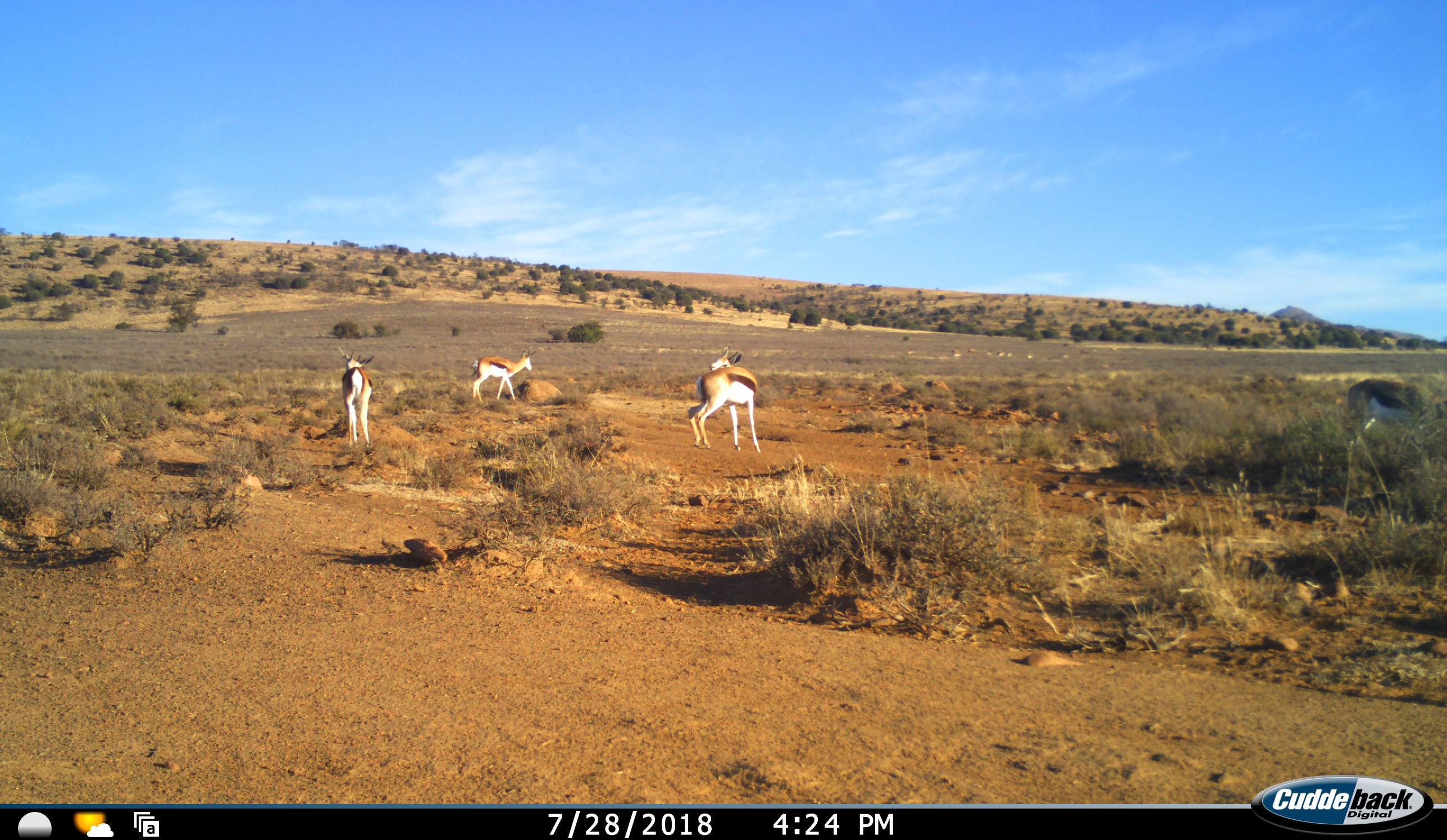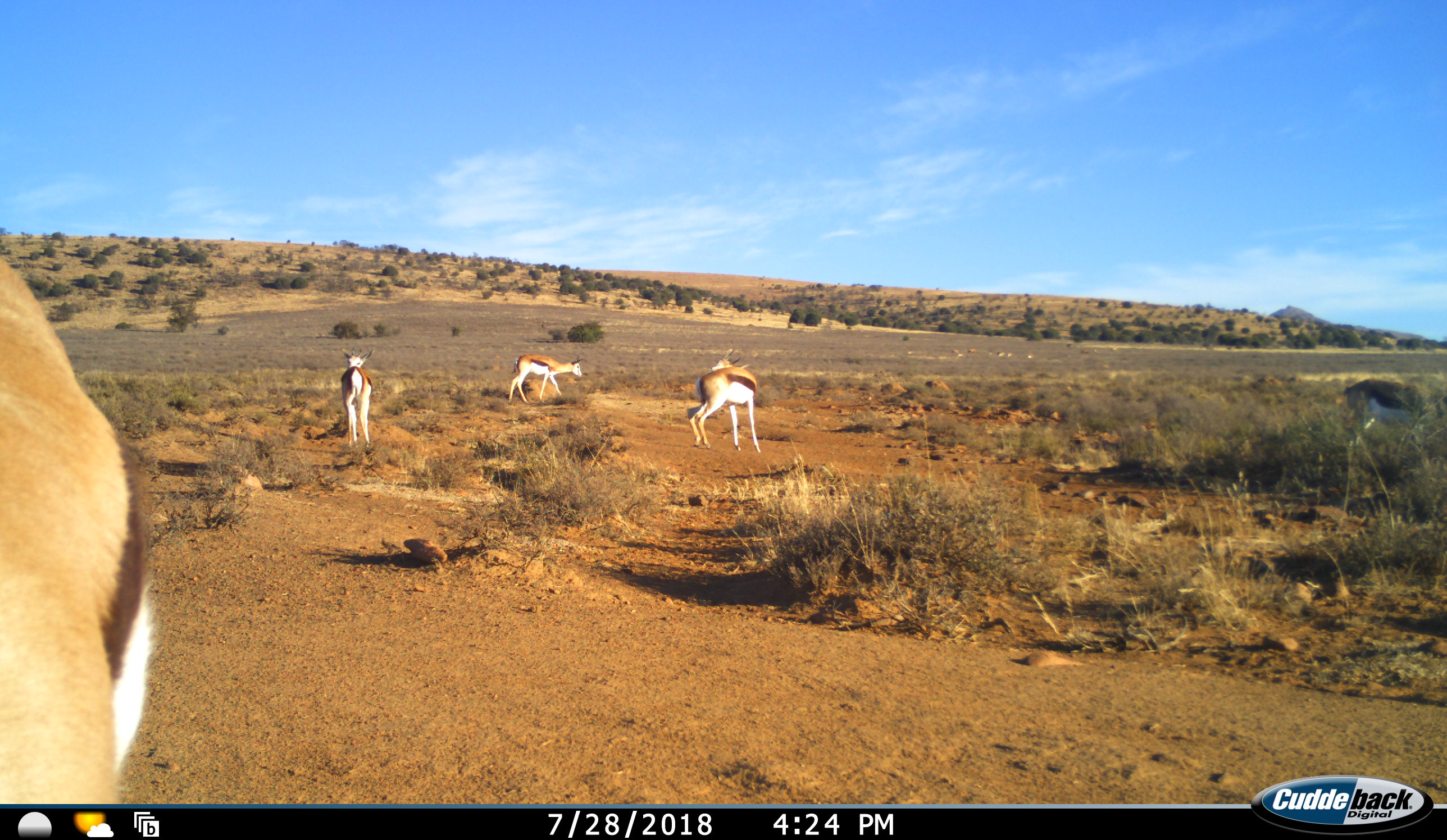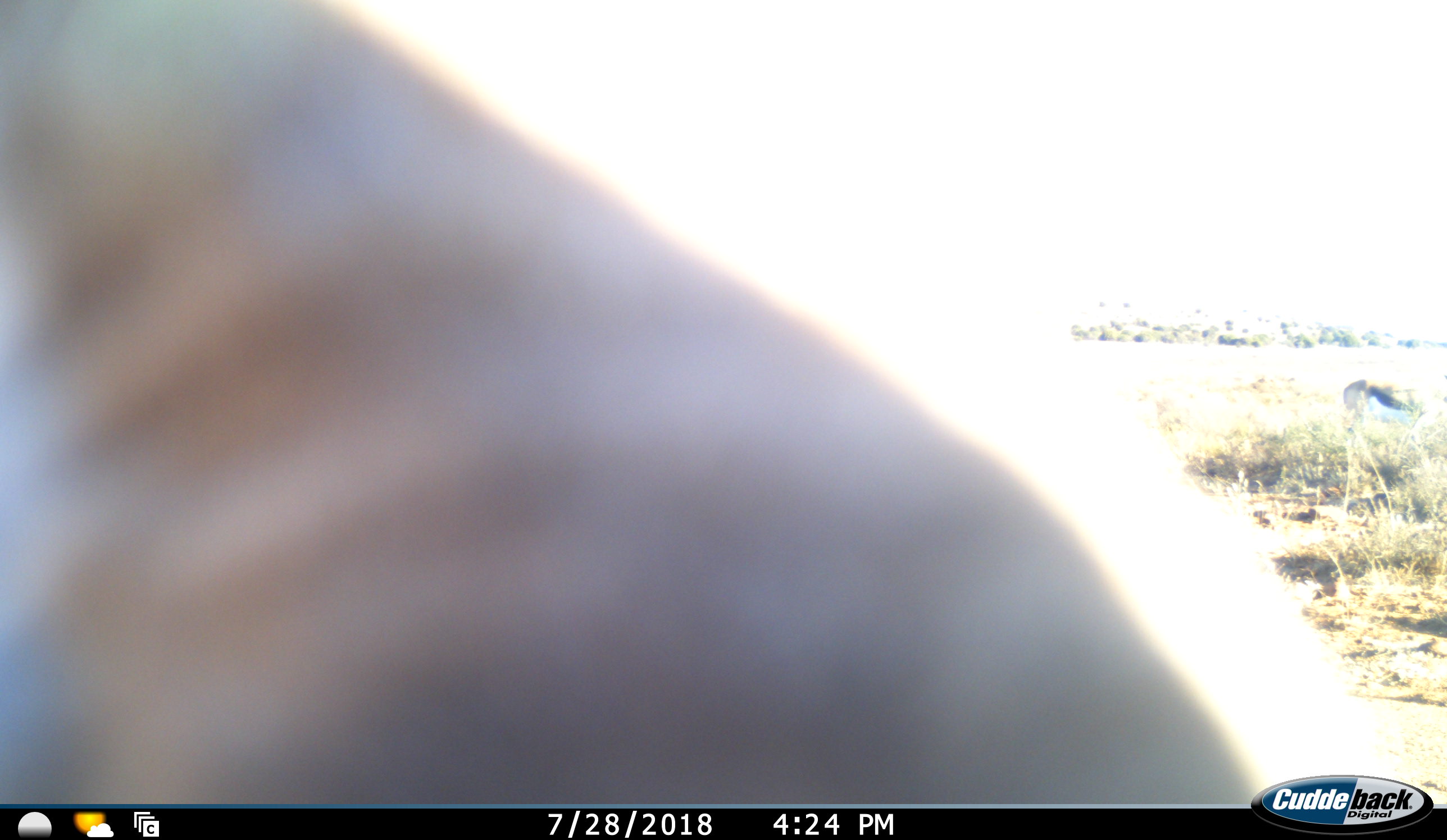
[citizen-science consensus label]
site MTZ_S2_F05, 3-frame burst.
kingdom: Animalia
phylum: Chordata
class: Mammalia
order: Artiodactyla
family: Bovidae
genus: Antidorcas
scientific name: Antidorcas marsupialis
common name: springbok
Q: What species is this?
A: Springbok (Antidorcas marsupialis).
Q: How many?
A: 4.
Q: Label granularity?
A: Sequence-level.